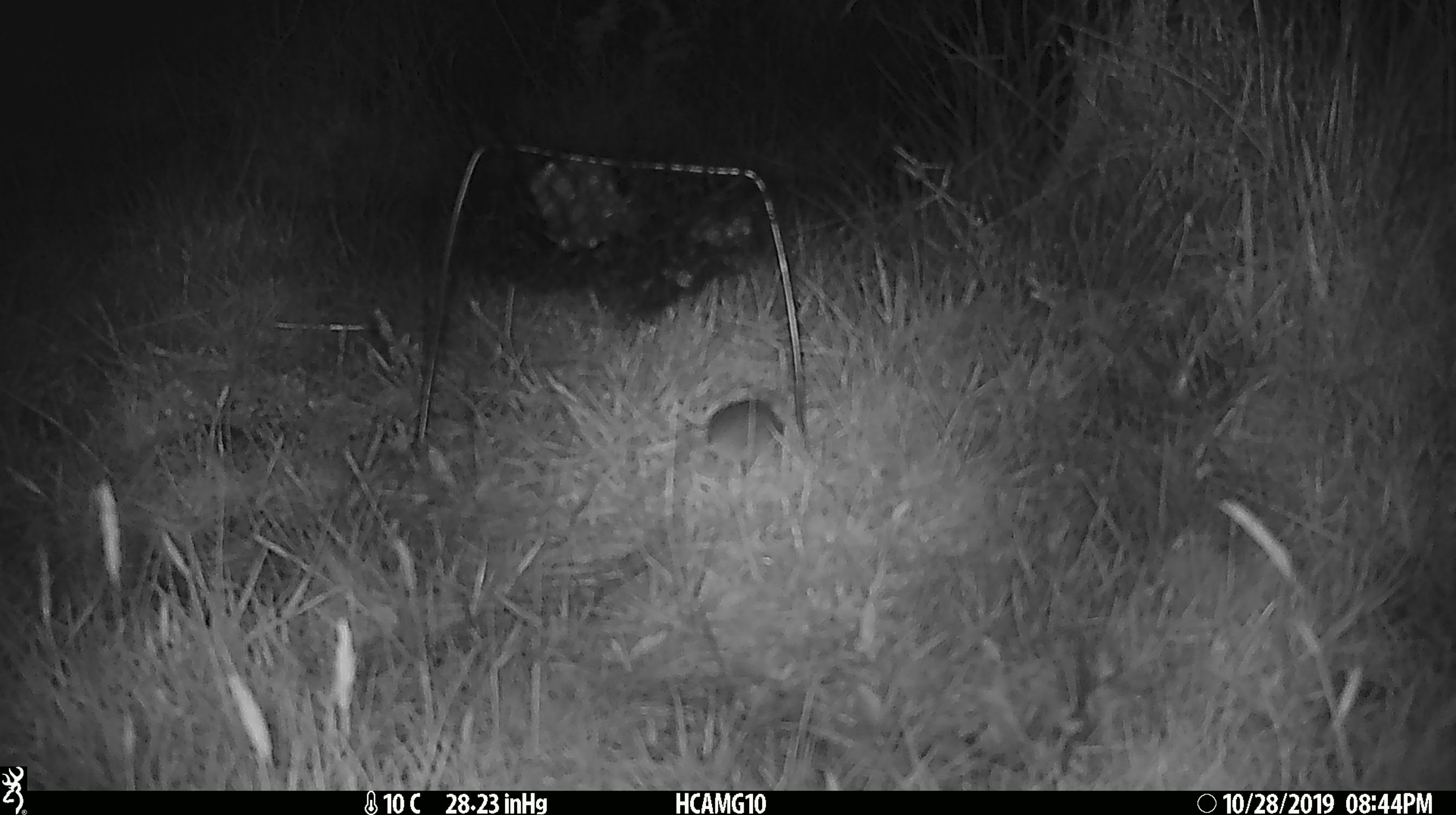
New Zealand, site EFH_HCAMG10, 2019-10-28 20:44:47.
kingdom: Animalia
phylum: Chordata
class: Mammalia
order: Rodentia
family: Muridae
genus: Mus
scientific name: Mus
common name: mouse